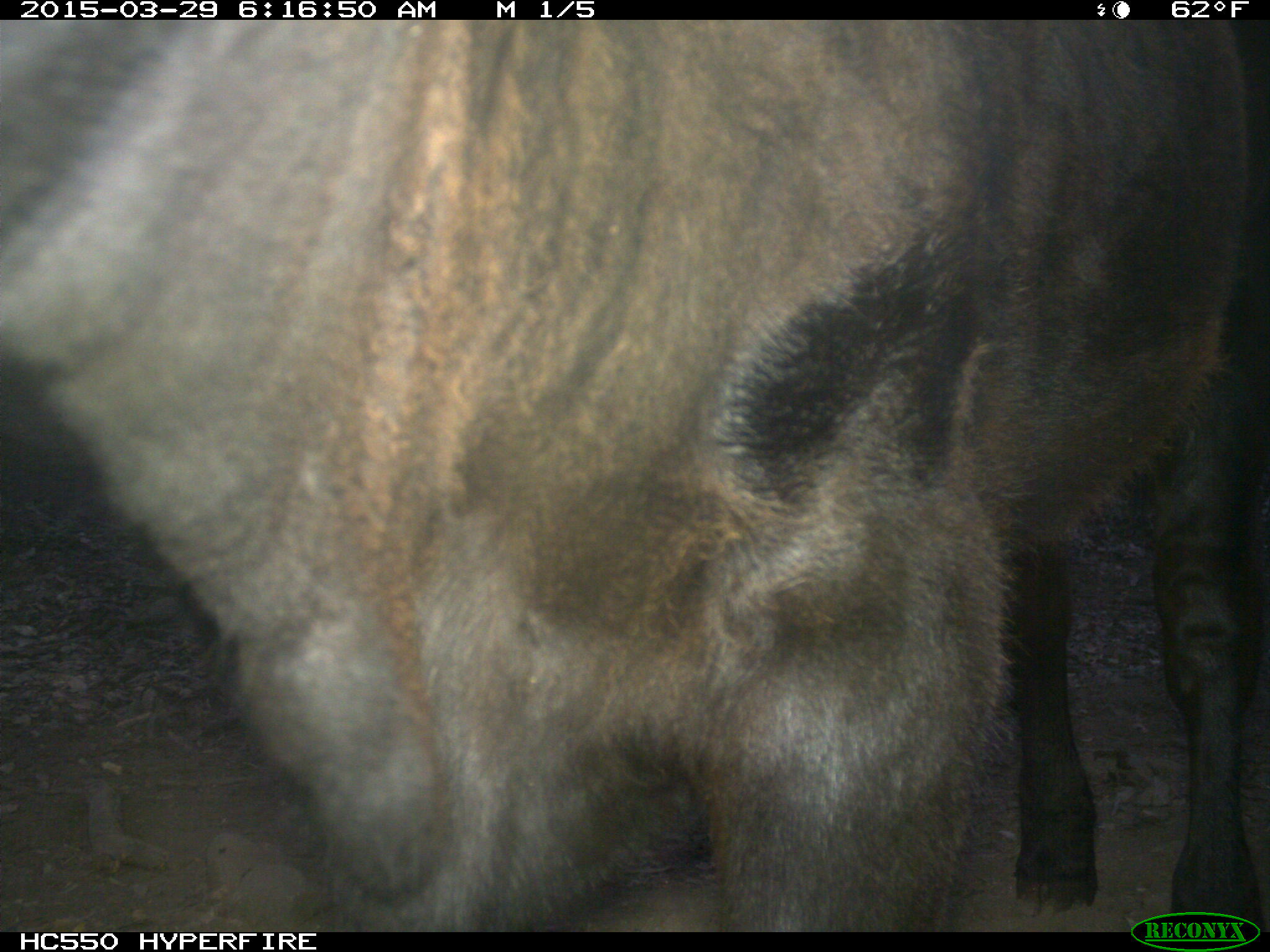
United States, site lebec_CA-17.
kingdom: Animalia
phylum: Chordata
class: Mammalia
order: Artiodactyla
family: Bovidae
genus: Bos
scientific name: Bos taurus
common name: domestic cow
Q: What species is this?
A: Bos taurus (domestic cow).